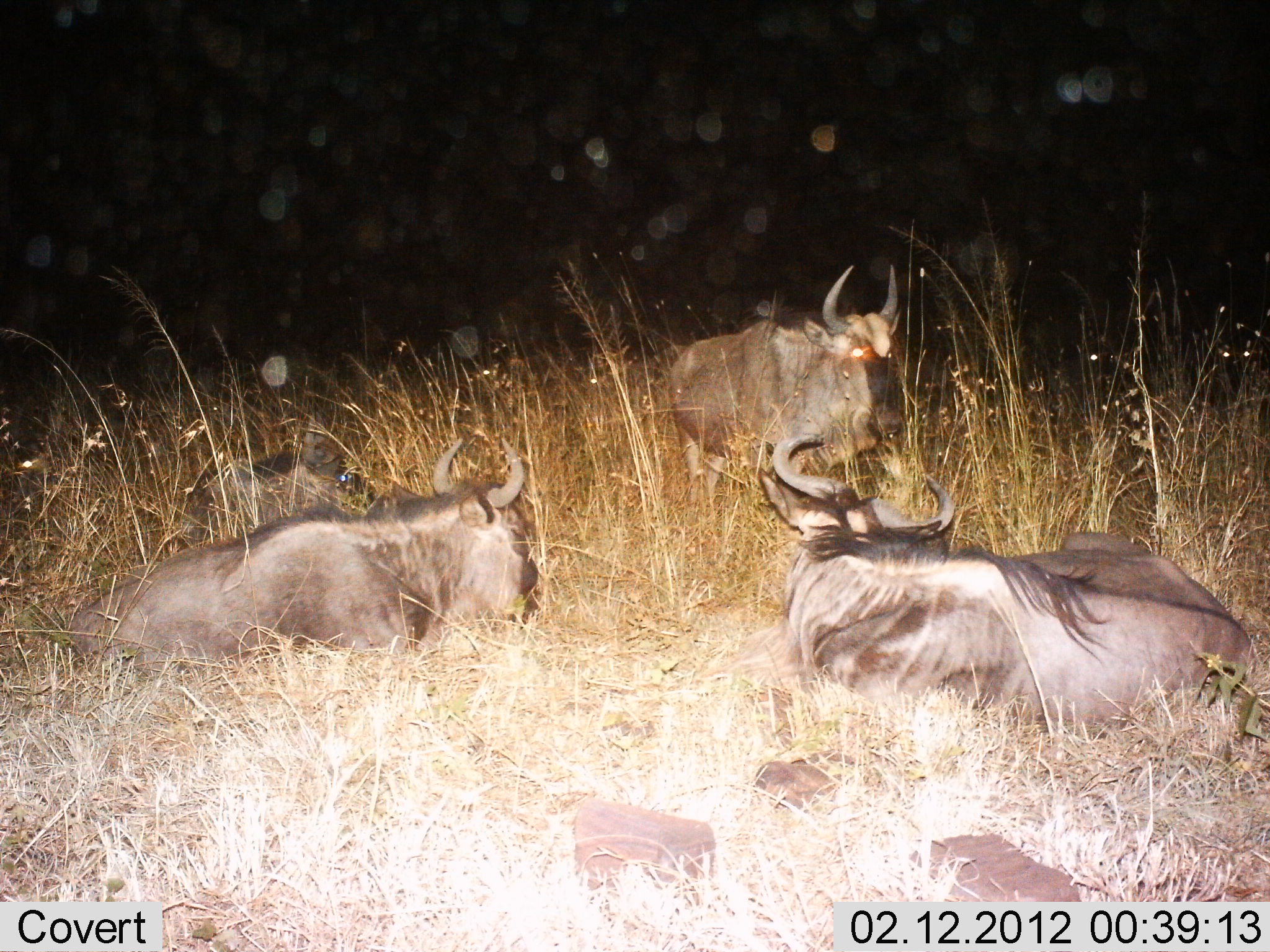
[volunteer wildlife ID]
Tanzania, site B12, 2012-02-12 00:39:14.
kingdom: Animalia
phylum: Chordata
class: Mammalia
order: Artiodactyla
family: Bovidae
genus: Connochaetes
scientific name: Connochaetes taurinus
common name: blue wildebeest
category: wildebeest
Wildebeest (blue wildebeest) (Connochaetes taurinus), count 4. Behavior (volunteer vote fractions): standing 29%, resting 97%, moving 0%, interacting 0%. Young present (vote fraction): 9%. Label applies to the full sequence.